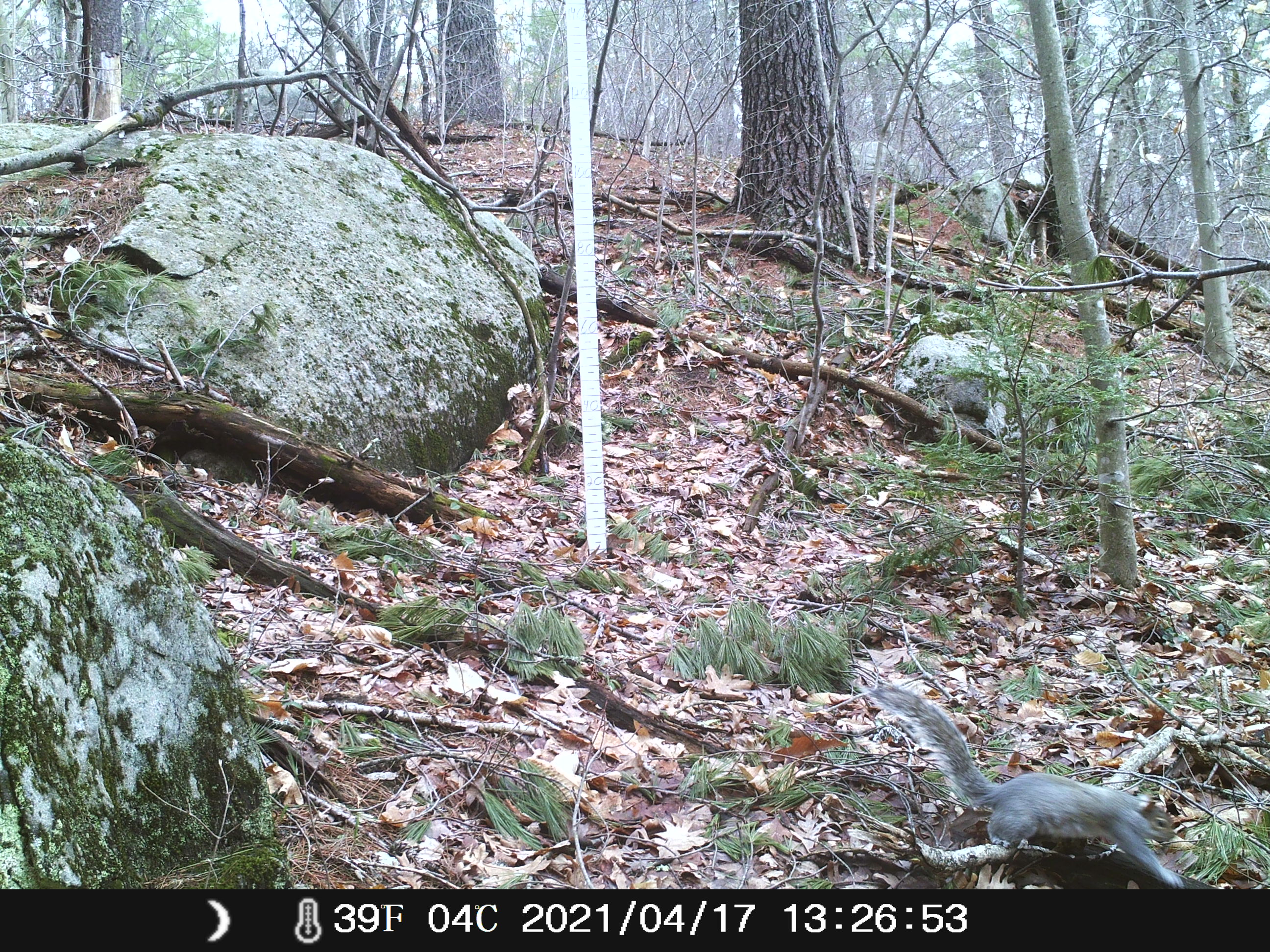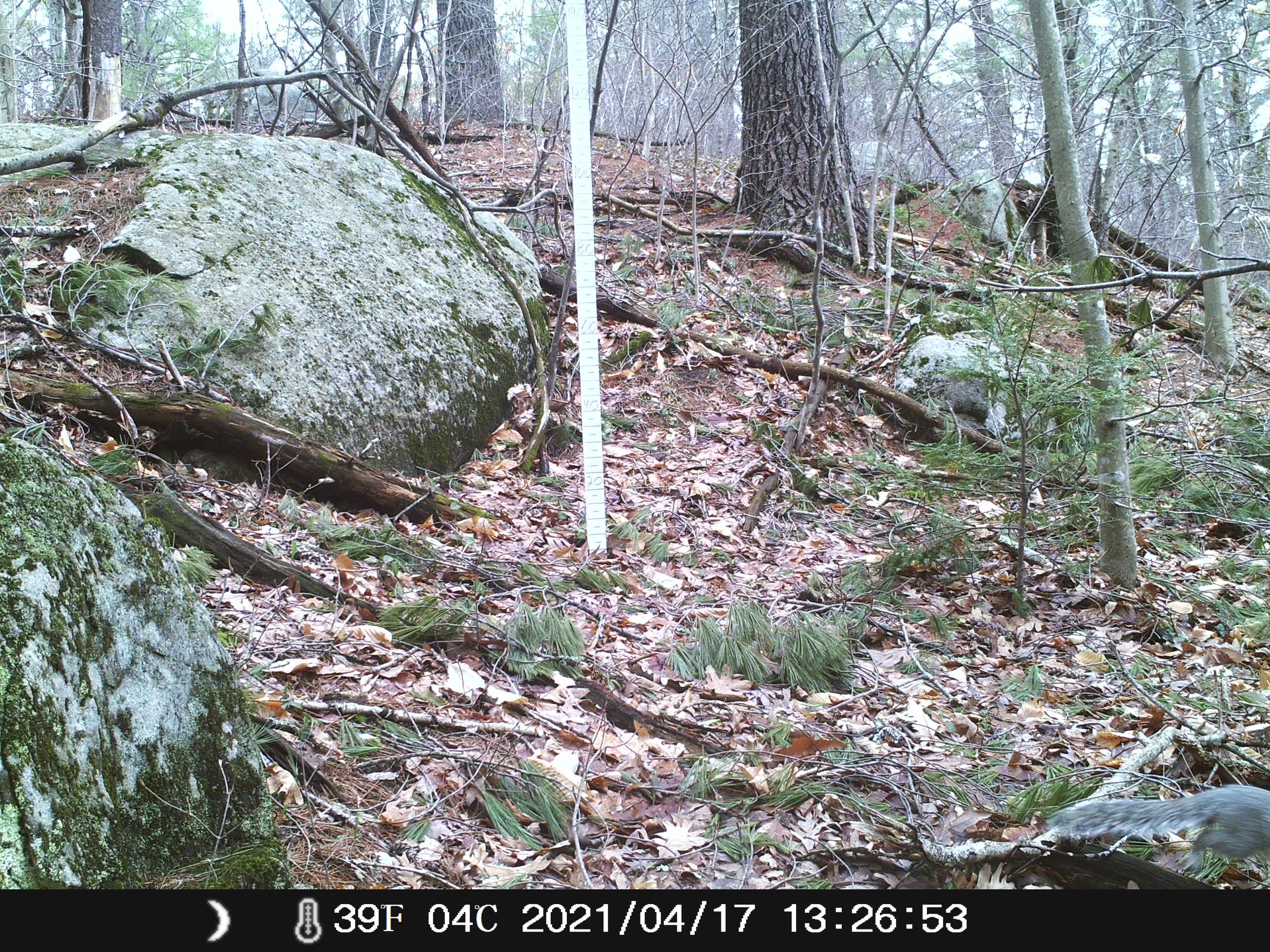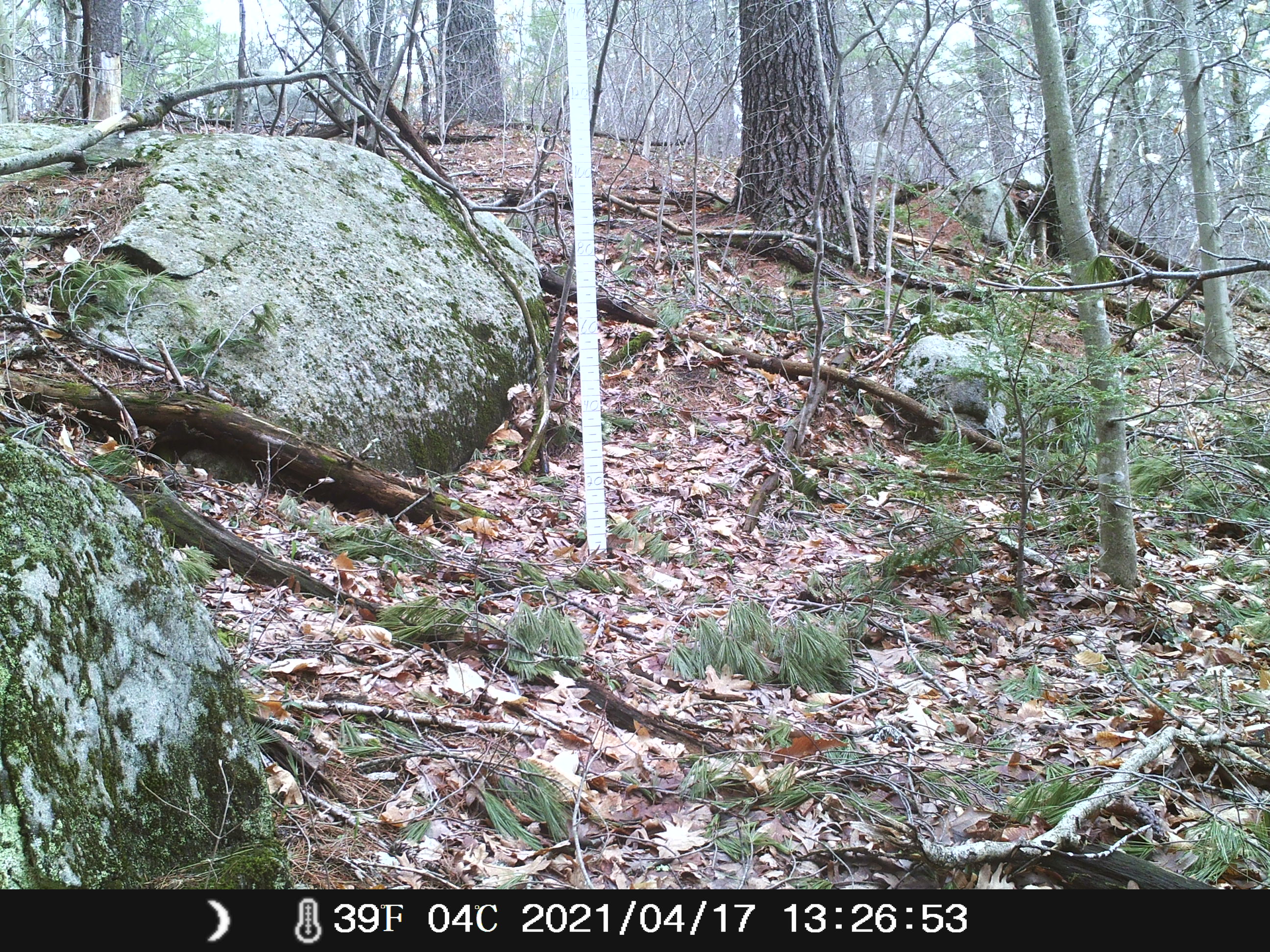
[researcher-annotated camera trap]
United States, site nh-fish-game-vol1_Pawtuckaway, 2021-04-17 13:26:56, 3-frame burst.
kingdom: Animalia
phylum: Chordata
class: Mammalia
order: Rodentia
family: Sciuridae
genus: Sciurus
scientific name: Sciurus carolinensis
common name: gray squirrel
Gray squirrel (Sciurus carolinensis).